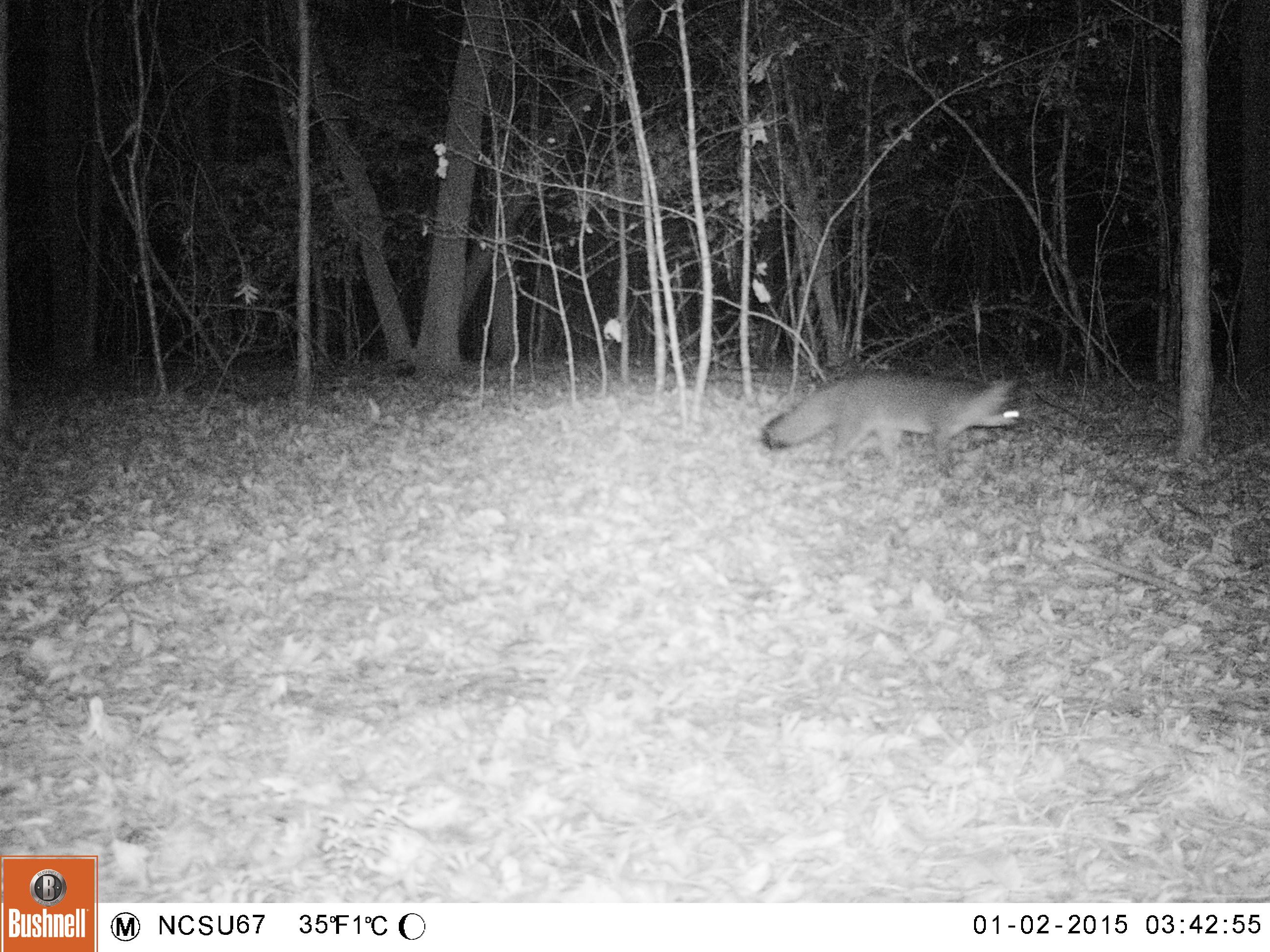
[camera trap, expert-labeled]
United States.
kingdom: Animalia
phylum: Chordata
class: Mammalia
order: Carnivora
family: Canidae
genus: Urocyon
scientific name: Urocyon cinereoargenteus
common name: gray fox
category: Grey Fox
Grey Fox (gray fox) (Urocyon cinereoargenteus).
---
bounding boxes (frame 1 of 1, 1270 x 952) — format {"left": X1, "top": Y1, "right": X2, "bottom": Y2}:
Grey Fox: {"left": 754, "top": 356, "right": 1035, "bottom": 484}